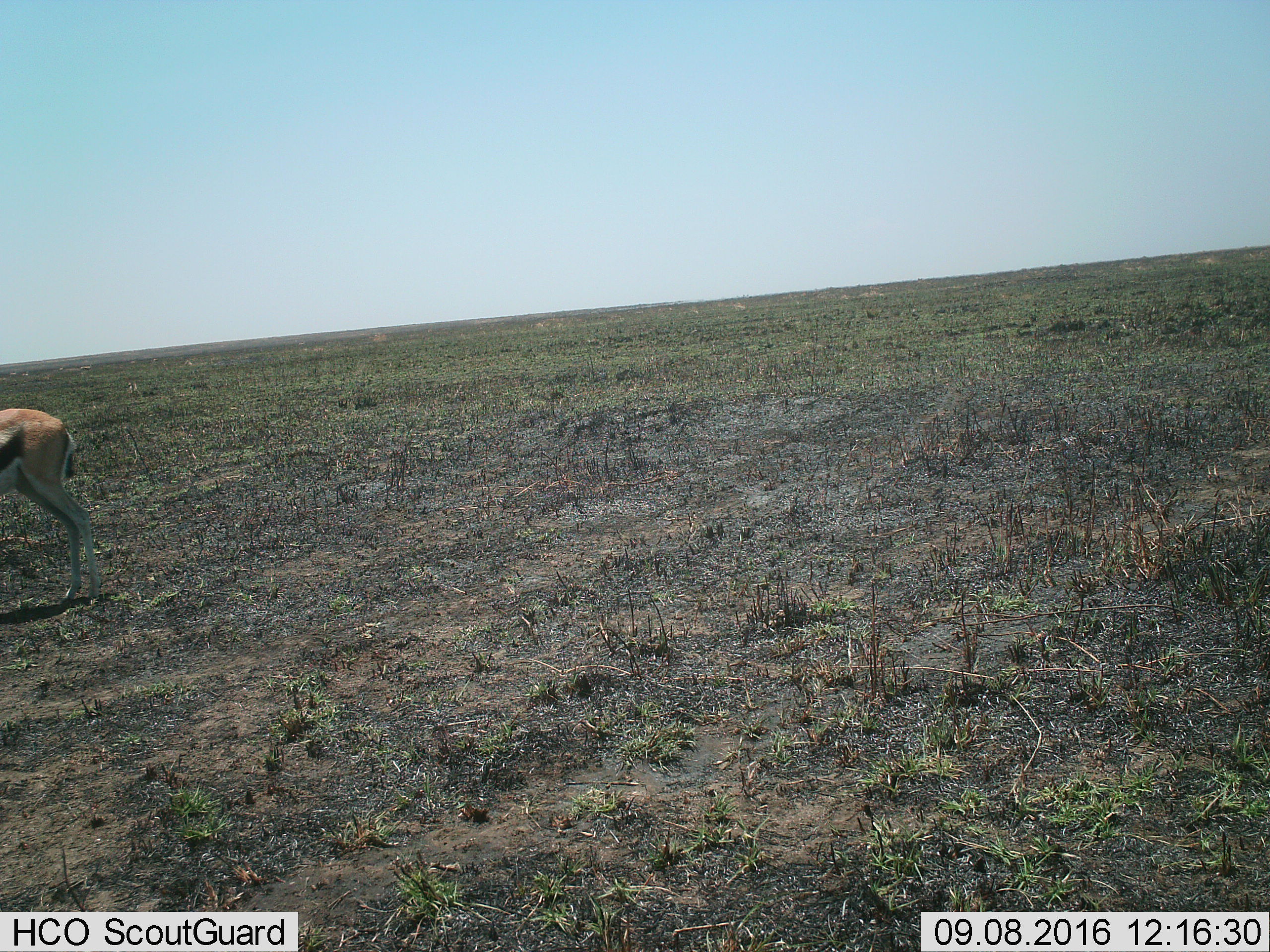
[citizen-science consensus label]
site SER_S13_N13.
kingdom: Animalia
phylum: Chordata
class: Mammalia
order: Artiodactyla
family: Bovidae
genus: Eudorcas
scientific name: Eudorcas thomsonii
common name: thomson's gazelle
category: gazellethomsons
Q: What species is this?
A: Gazellethomsons (thomson's gazelle) (Eudorcas thomsonii).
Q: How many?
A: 1.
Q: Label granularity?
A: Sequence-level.